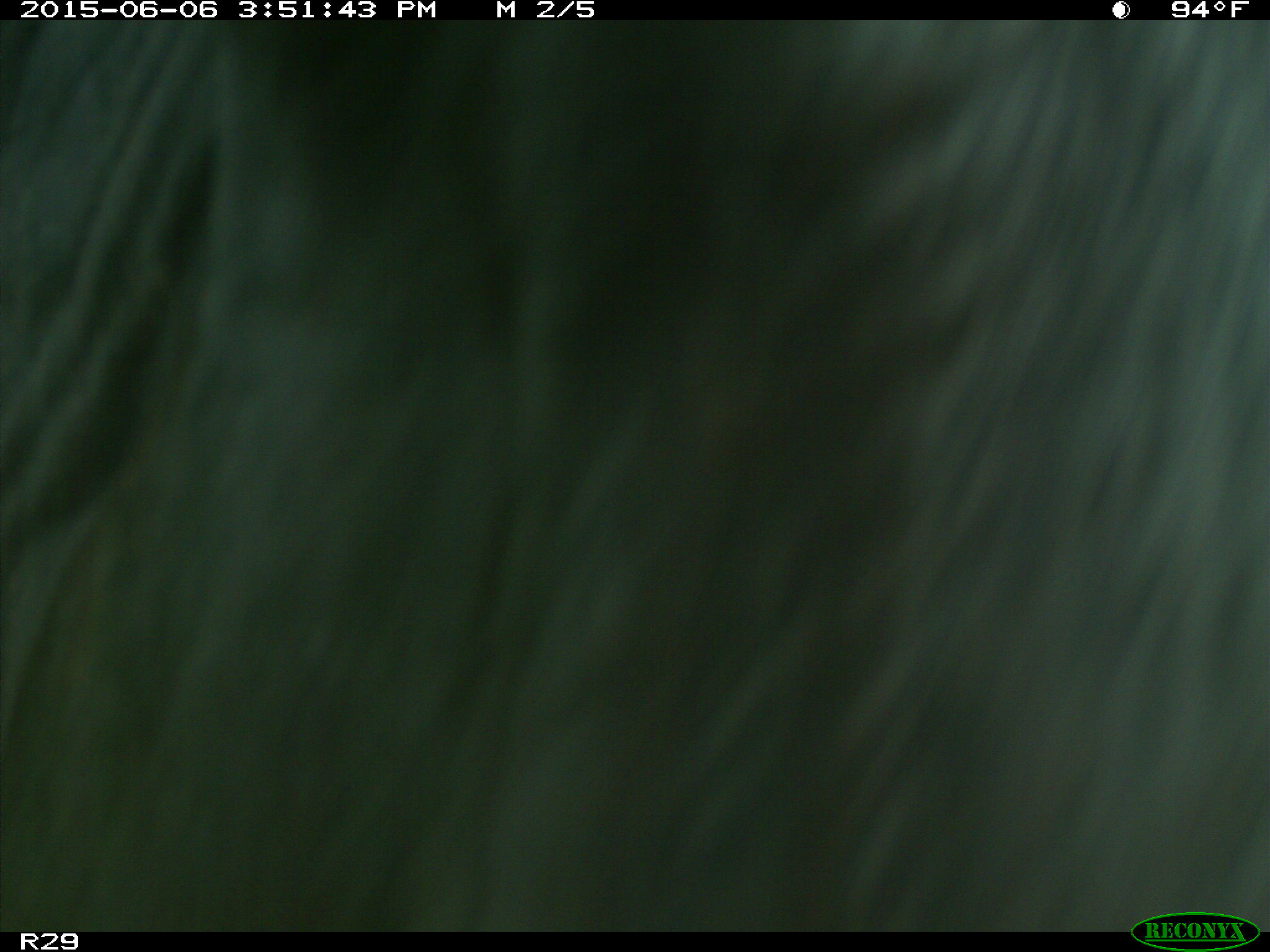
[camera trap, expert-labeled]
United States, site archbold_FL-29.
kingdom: Animalia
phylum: Chordata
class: Mammalia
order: Artiodactyla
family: Bovidae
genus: Bos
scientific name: Bos taurus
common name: domestic cow